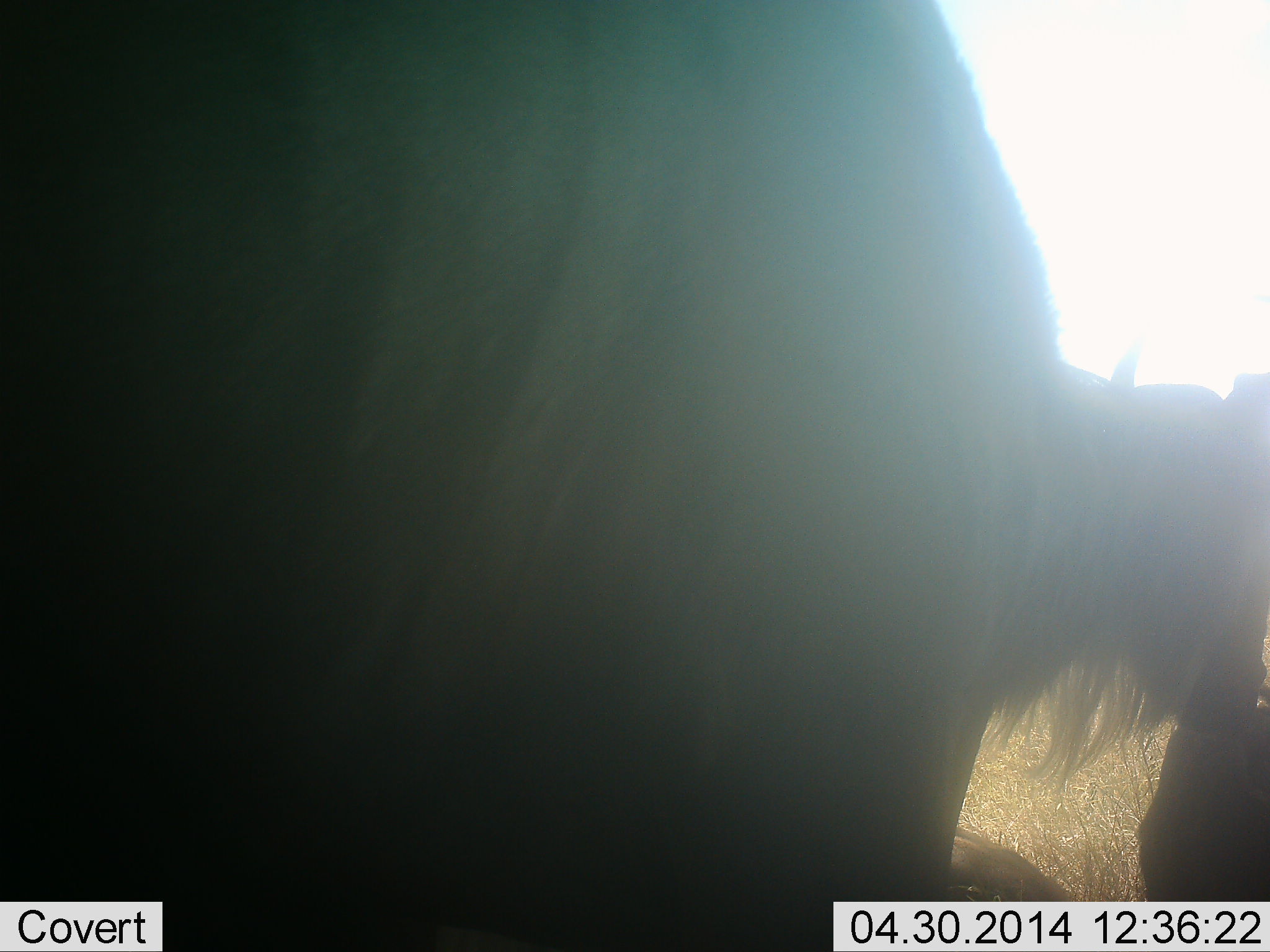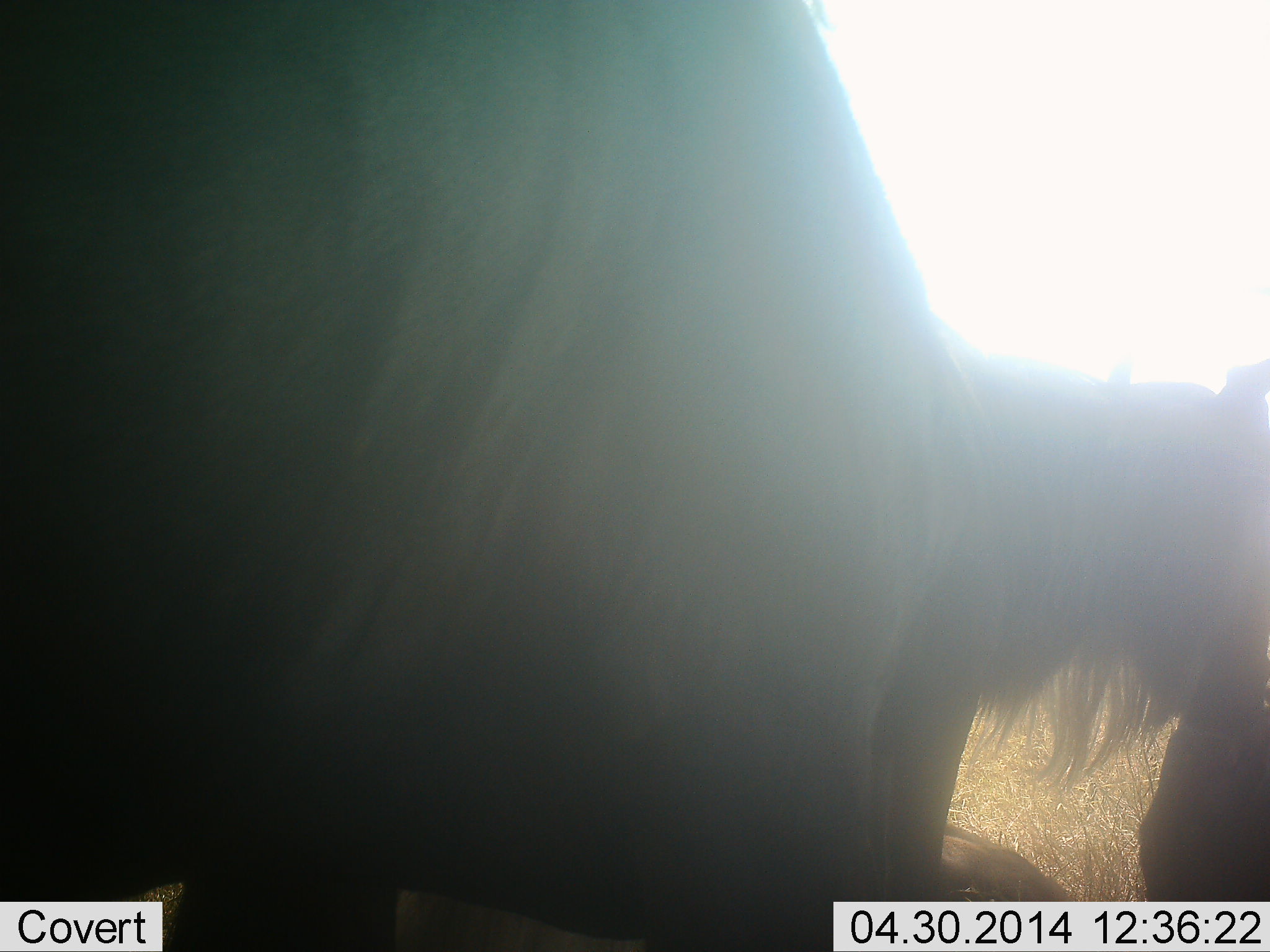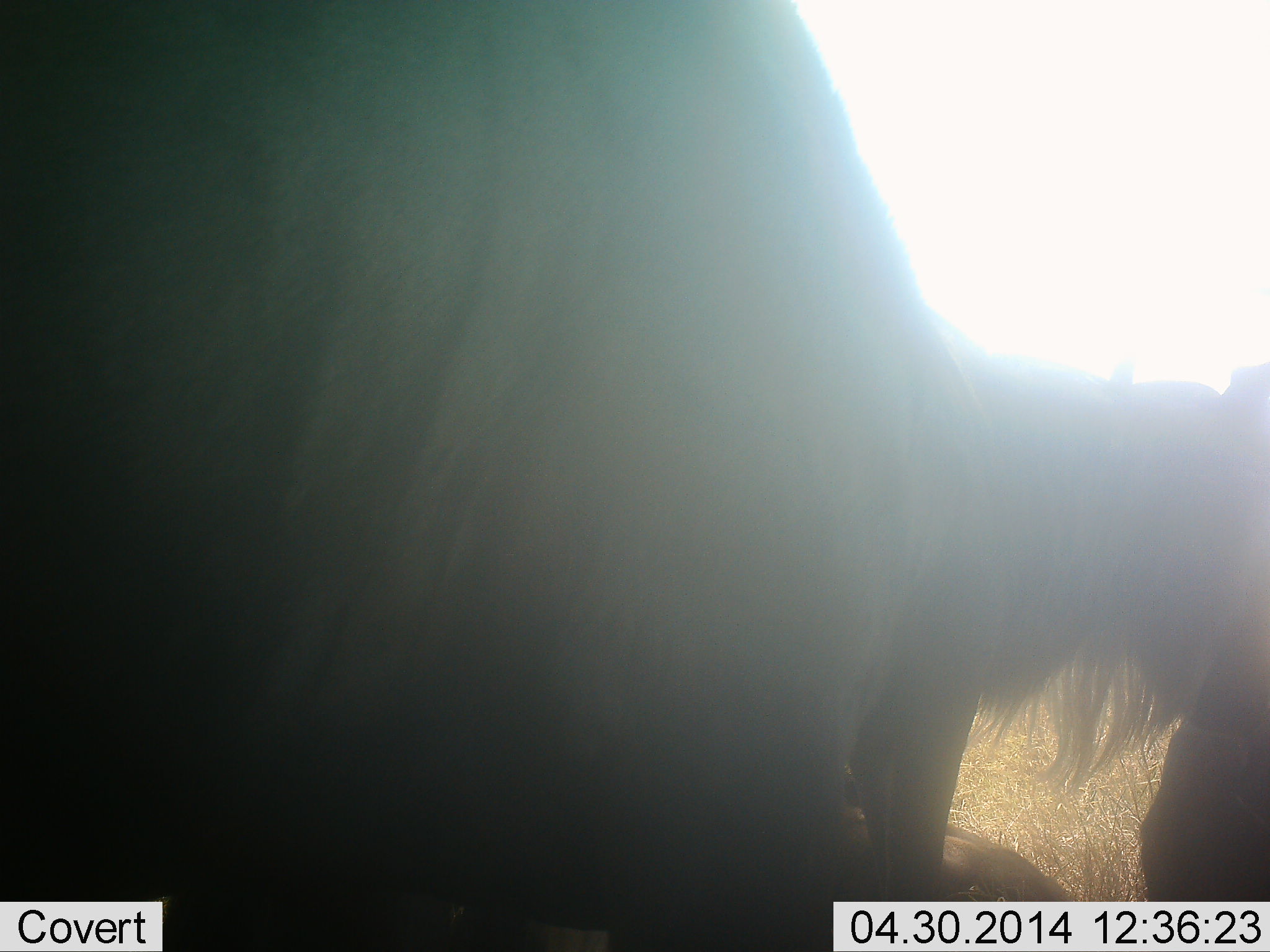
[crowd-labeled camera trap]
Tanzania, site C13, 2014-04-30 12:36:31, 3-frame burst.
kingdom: Animalia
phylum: Chordata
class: Mammalia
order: Artiodactyla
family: Bovidae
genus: Connochaetes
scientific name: Connochaetes taurinus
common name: blue wildebeest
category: wildebeest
Wildebeest (blue wildebeest) (Connochaetes taurinus), count 2. Behavior (volunteer vote fractions): standing 100%, resting 30%, moving 10%, interacting 0%. Young present (vote fraction): 0%. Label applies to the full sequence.